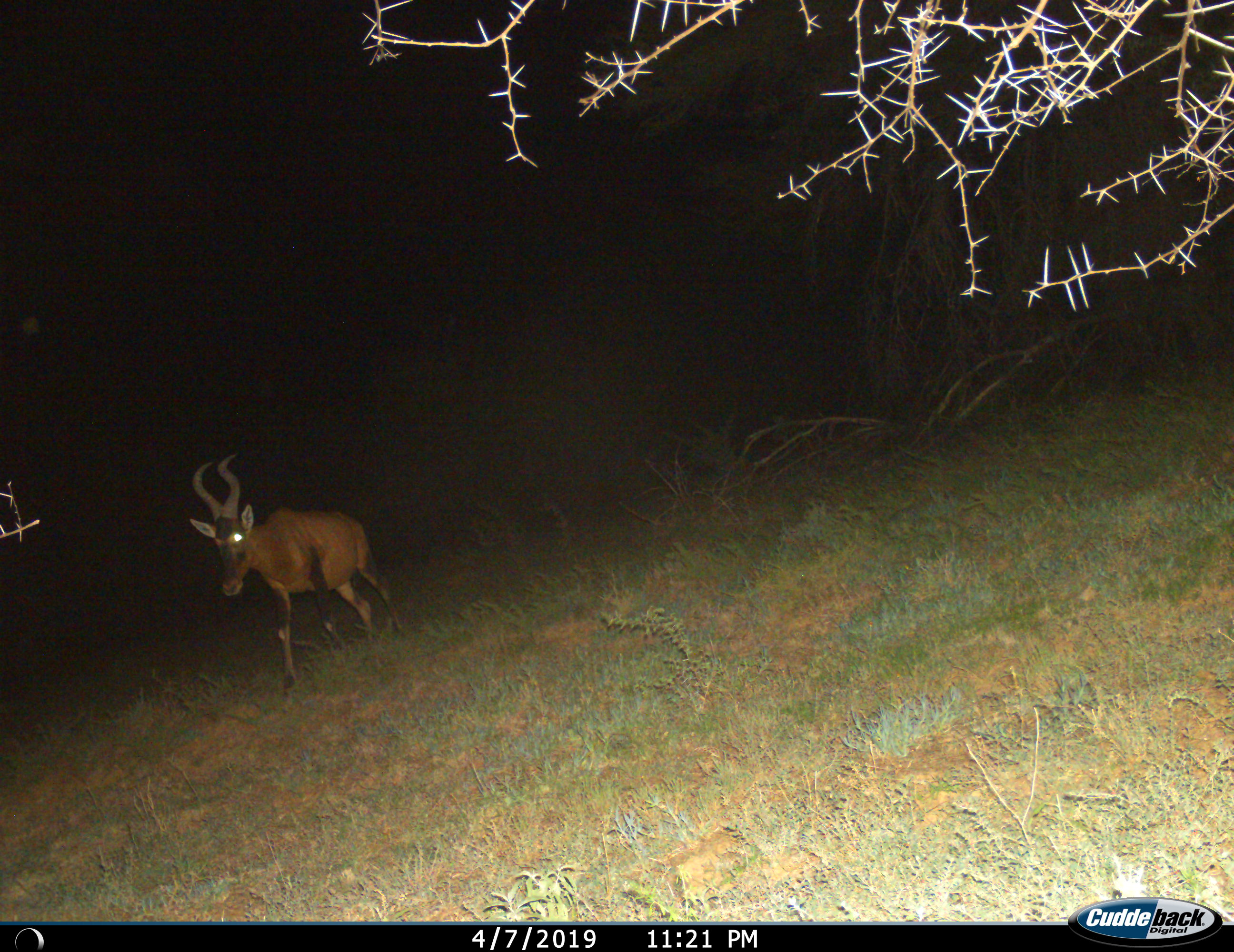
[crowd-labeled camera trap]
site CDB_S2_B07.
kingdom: Animalia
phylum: Chordata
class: Mammalia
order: Artiodactyla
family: Bovidae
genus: Alcelaphus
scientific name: Alcelaphus buselaphus caama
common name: red hartebeest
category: hartebeestred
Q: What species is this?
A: Hartebeestred (red hartebeest) (Alcelaphus buselaphus caama).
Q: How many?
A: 1.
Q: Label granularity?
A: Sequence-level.